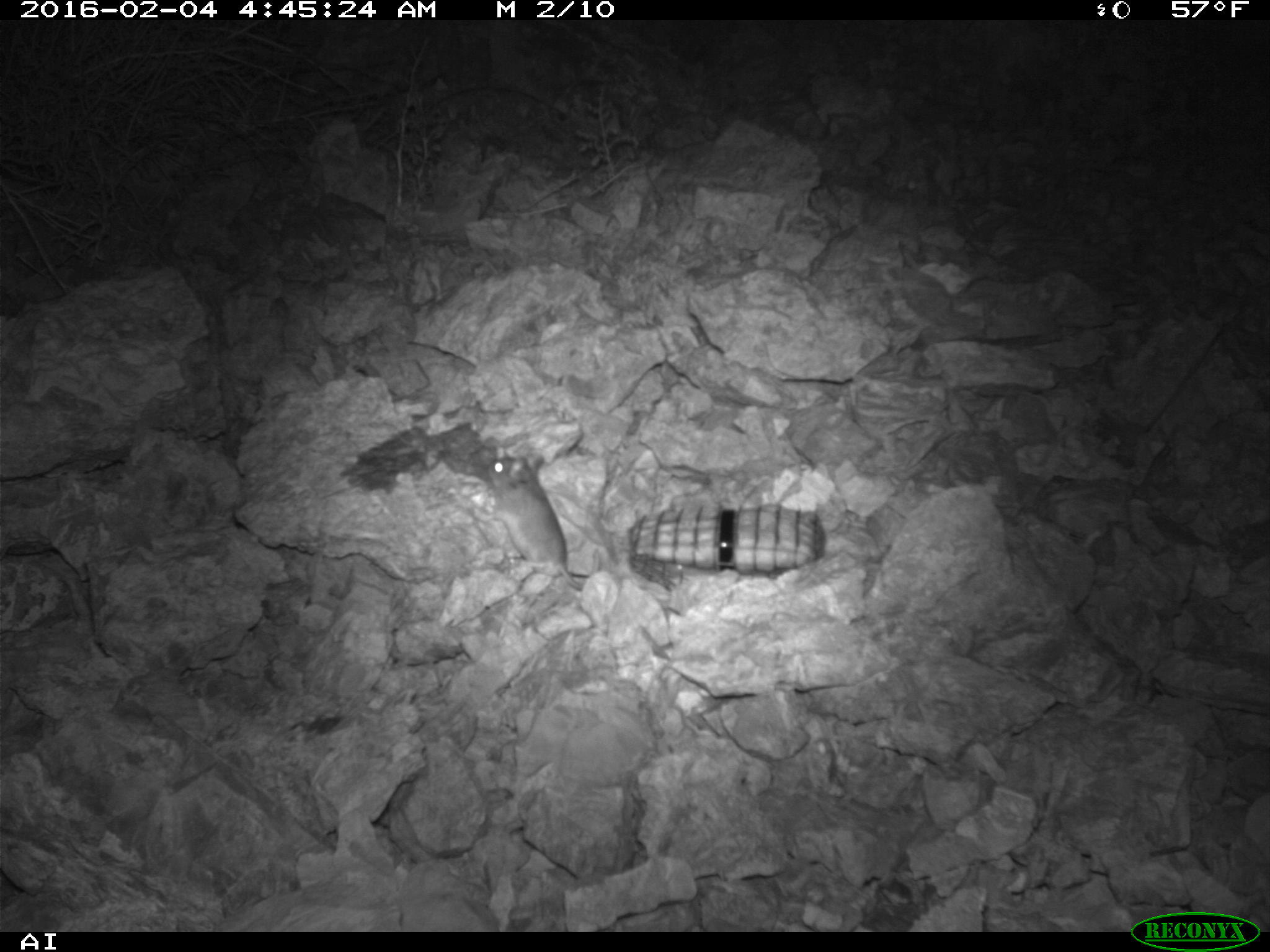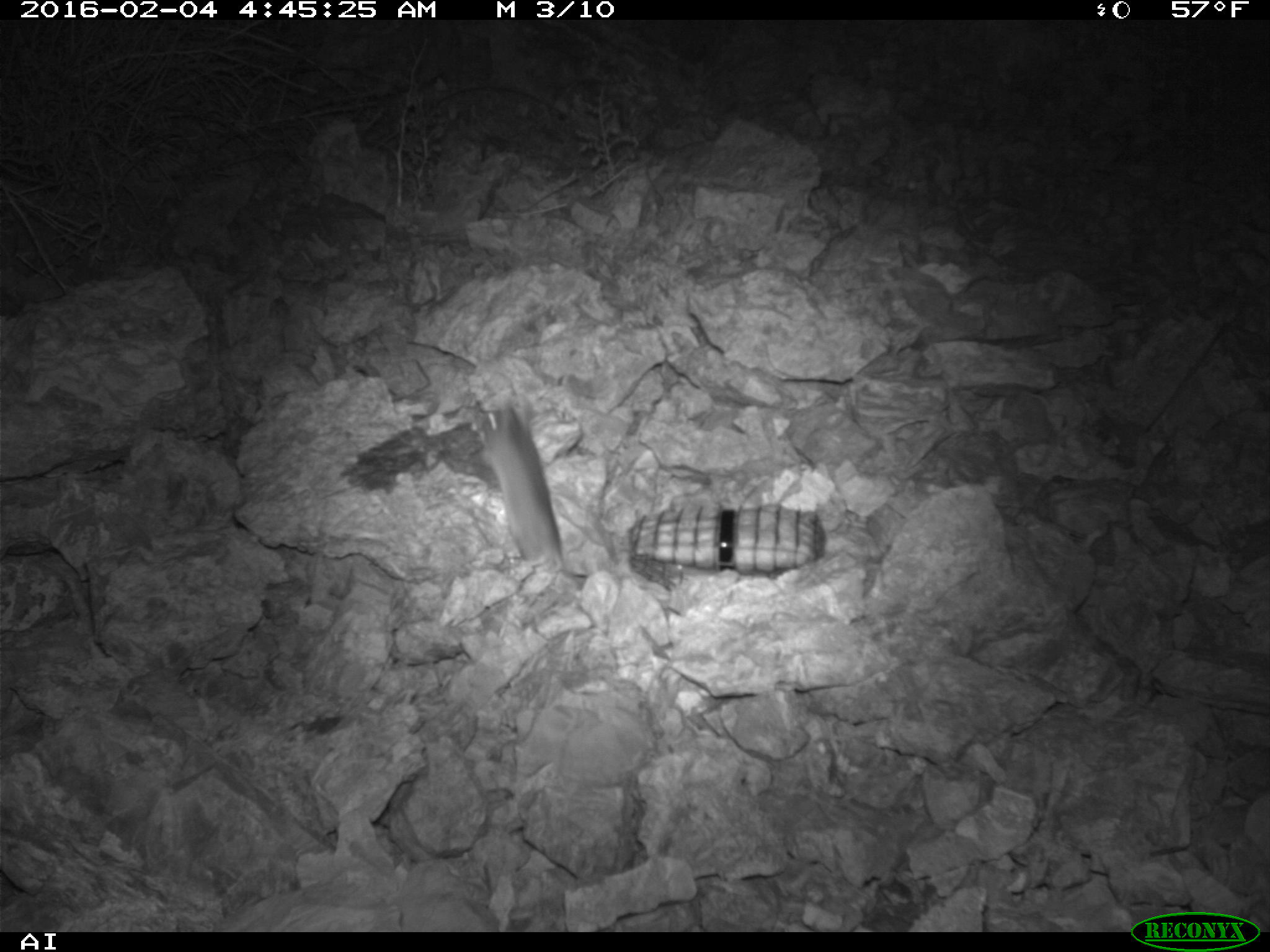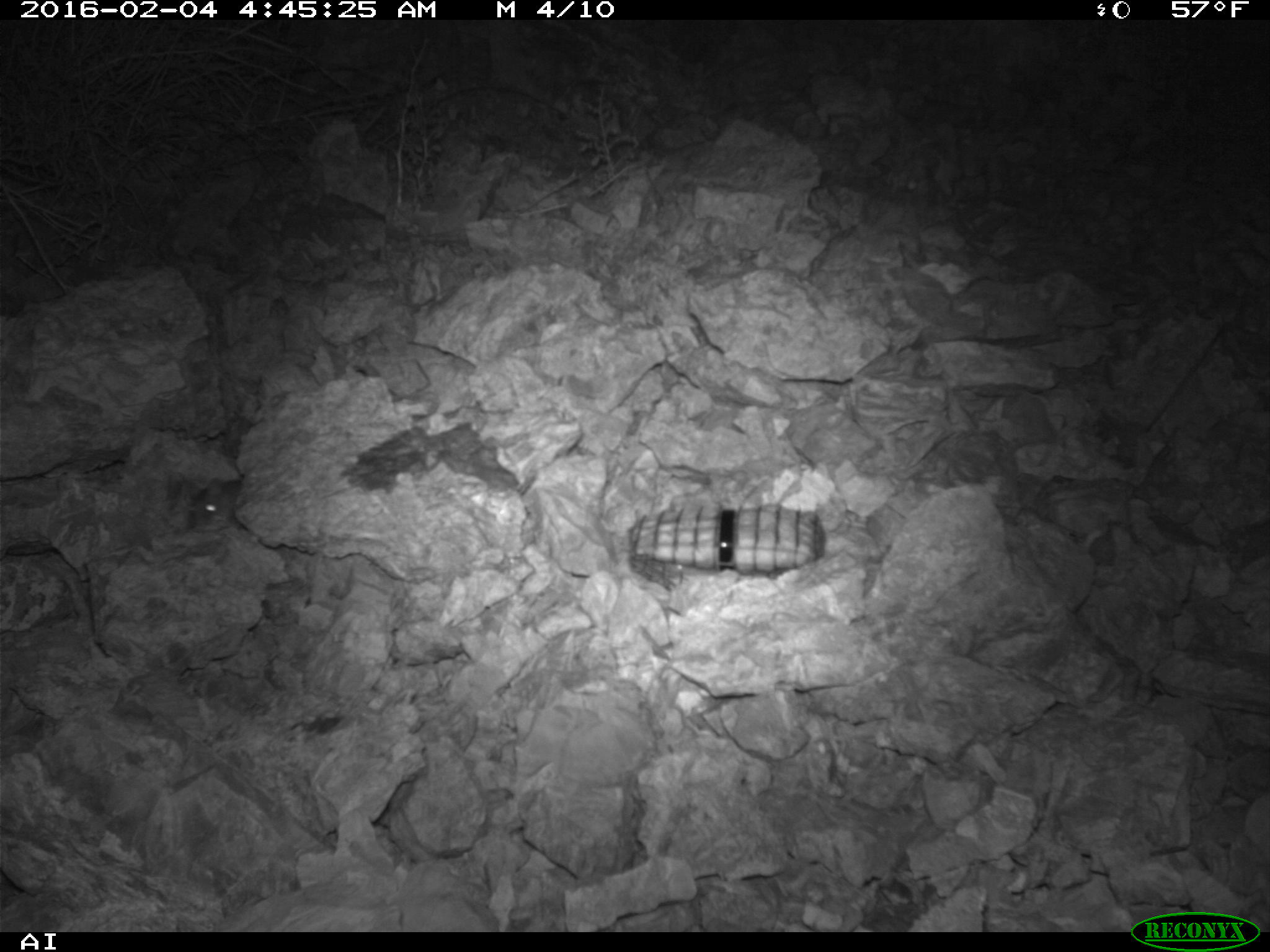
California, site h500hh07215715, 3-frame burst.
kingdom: Animalia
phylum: Chordata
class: Mammalia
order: Rodentia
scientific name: Rodentia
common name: rodent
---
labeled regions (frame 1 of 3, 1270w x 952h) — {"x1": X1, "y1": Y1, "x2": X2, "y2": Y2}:
rodent: {"x1": 487, "y1": 445, "x2": 583, "y2": 592}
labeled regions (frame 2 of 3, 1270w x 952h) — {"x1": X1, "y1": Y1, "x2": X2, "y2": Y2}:
rodent: {"x1": 468, "y1": 396, "x2": 587, "y2": 580}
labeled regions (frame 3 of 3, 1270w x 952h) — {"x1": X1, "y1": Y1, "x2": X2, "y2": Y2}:
rodent: {"x1": 189, "y1": 479, "x2": 243, "y2": 532}